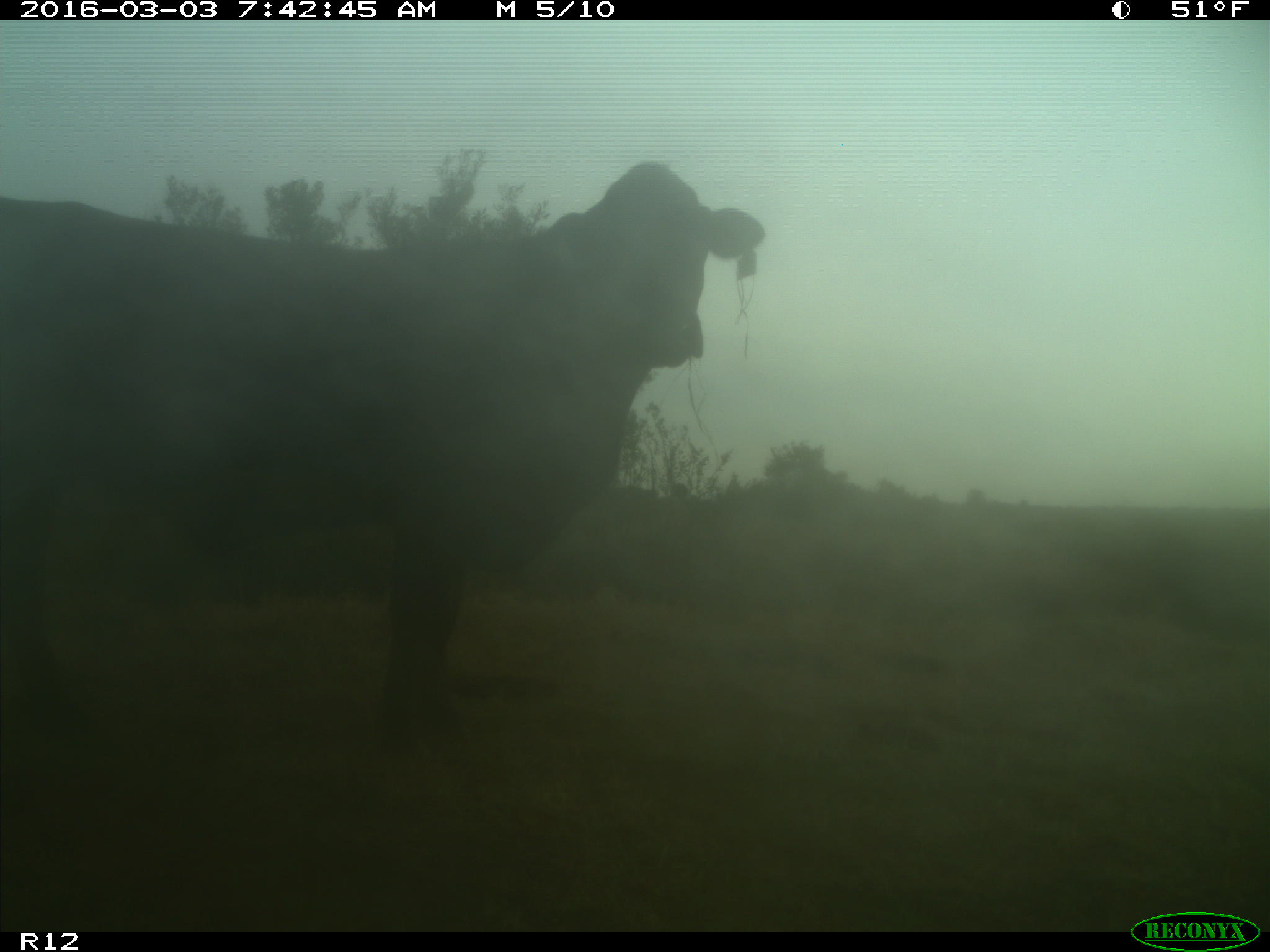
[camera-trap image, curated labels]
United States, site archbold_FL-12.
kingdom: Animalia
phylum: Chordata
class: Mammalia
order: Artiodactyla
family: Bovidae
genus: Bos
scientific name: Bos taurus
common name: domestic cow